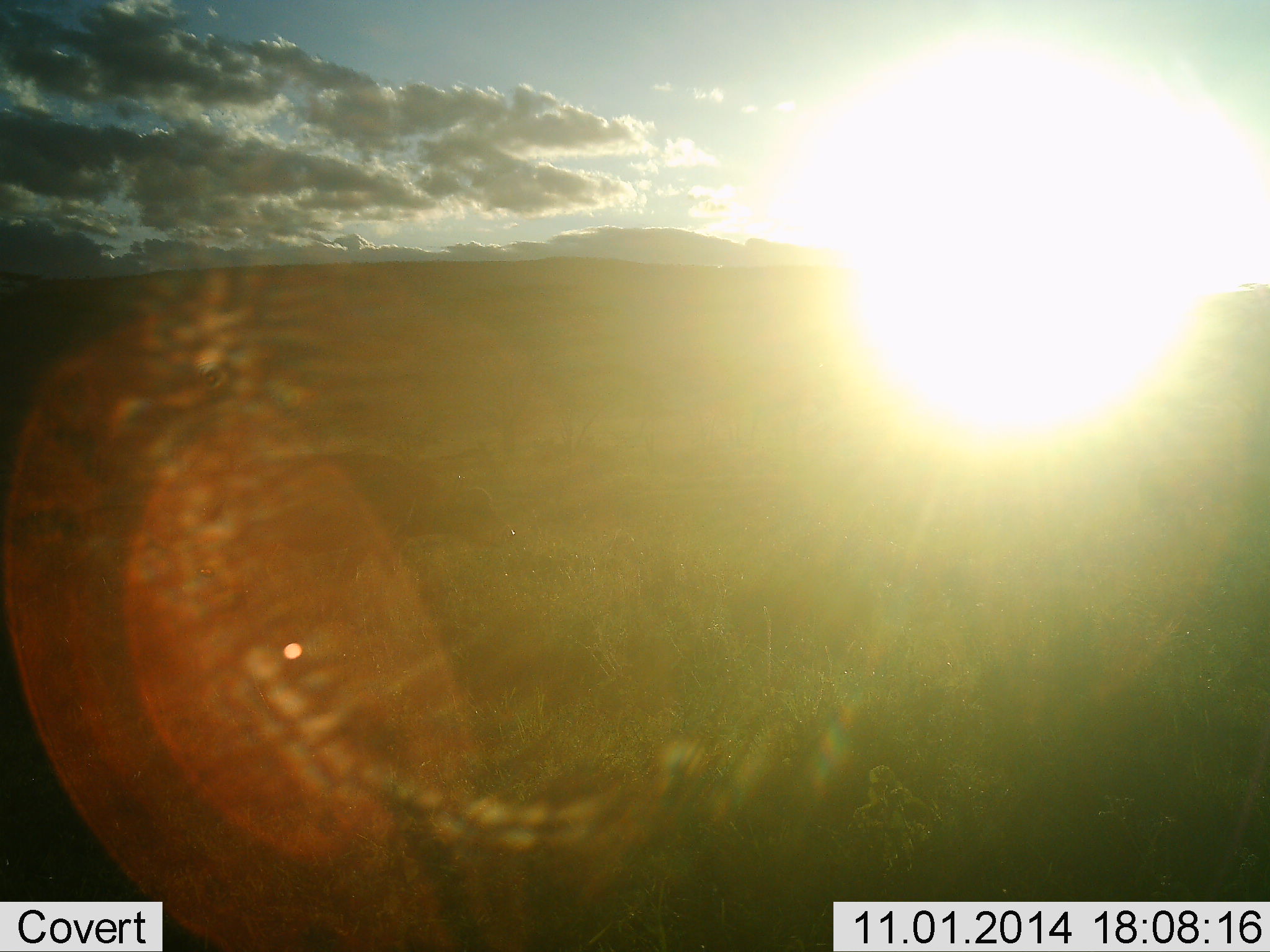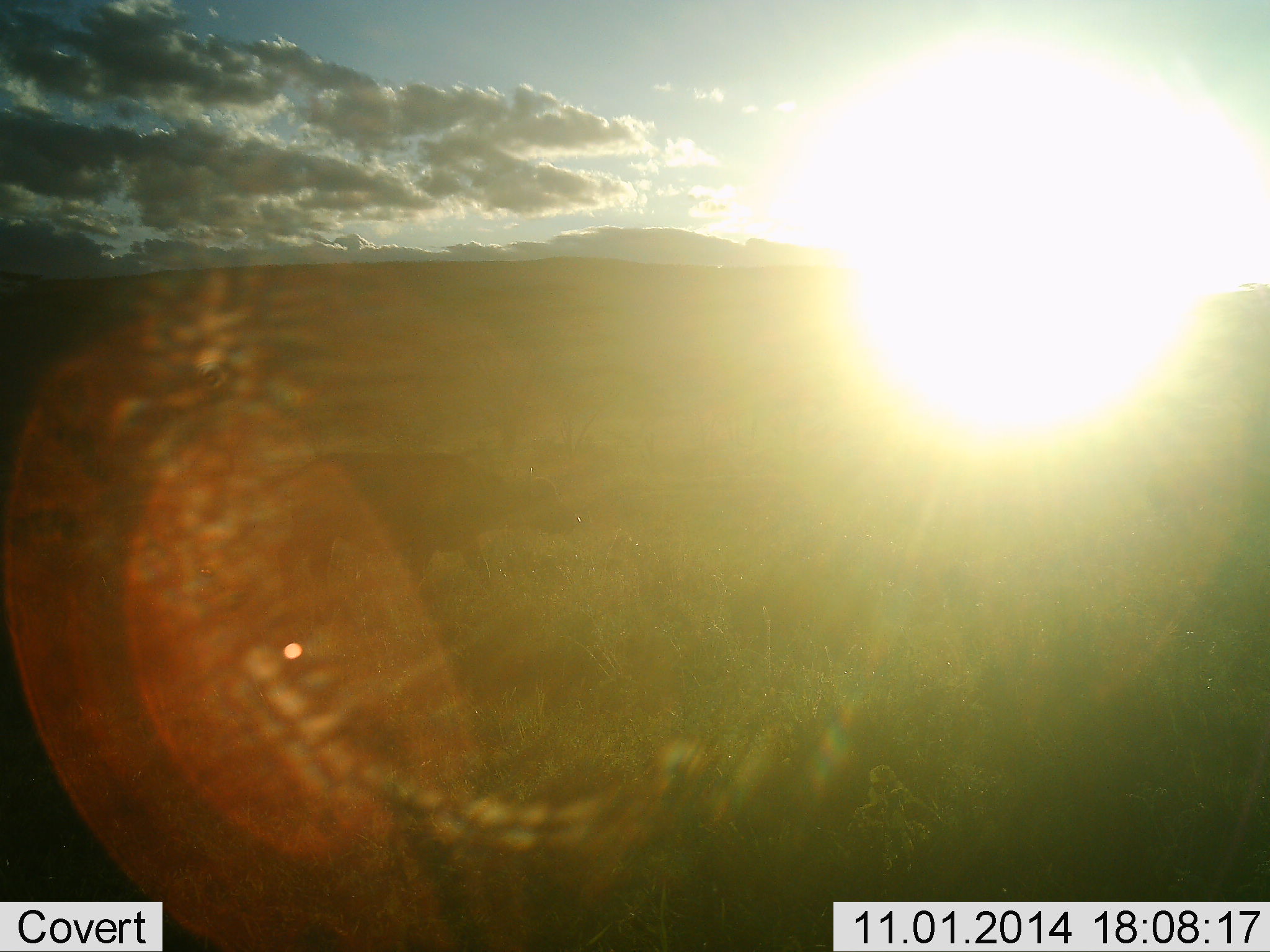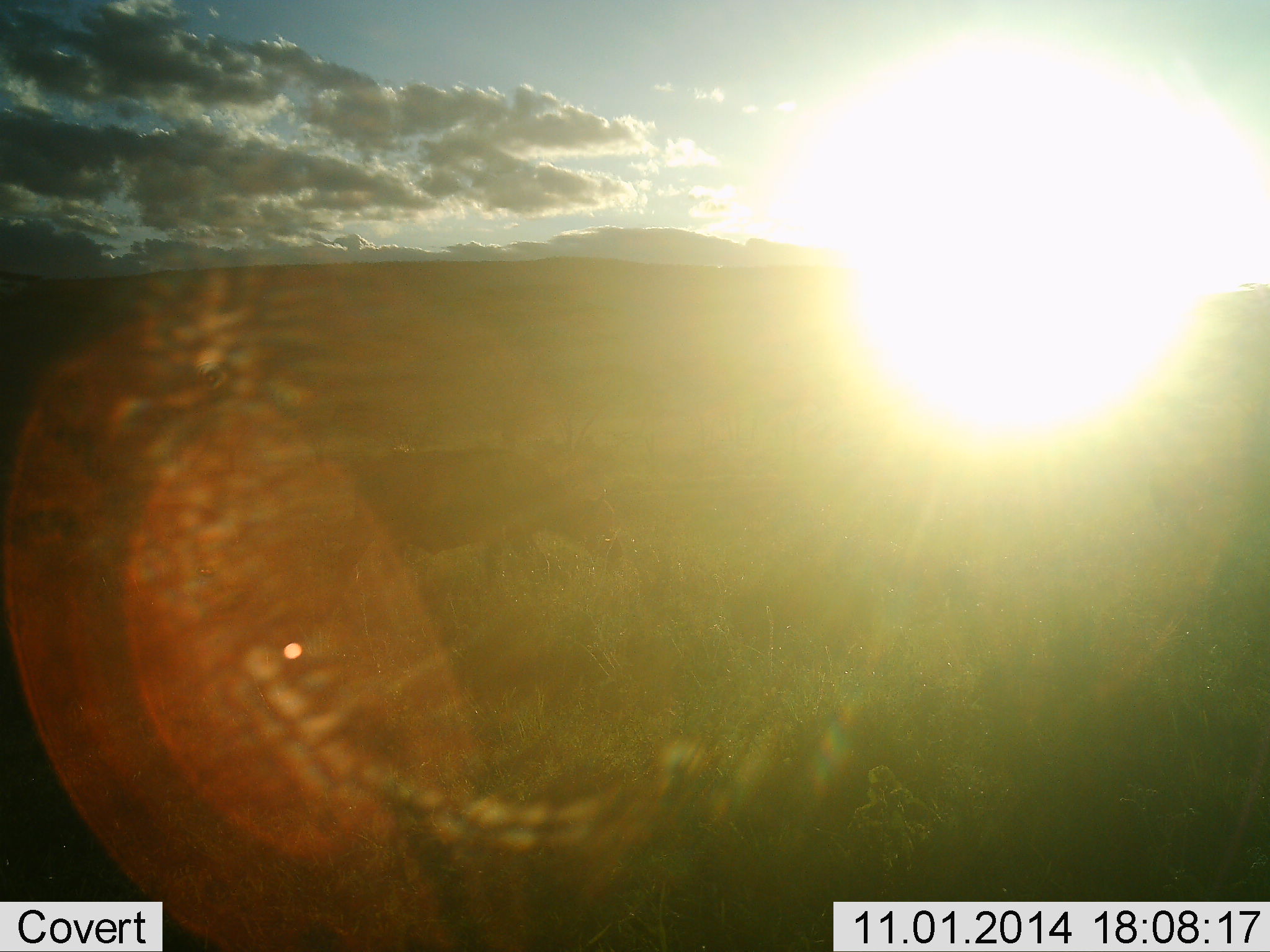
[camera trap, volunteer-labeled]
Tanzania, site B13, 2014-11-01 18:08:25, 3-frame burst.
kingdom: Animalia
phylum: Chordata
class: Mammalia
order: Artiodactyla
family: Bovidae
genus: Syncerus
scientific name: Syncerus caffer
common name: cape buffalo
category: buffalo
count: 1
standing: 10%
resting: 0%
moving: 90%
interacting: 0%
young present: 0%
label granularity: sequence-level